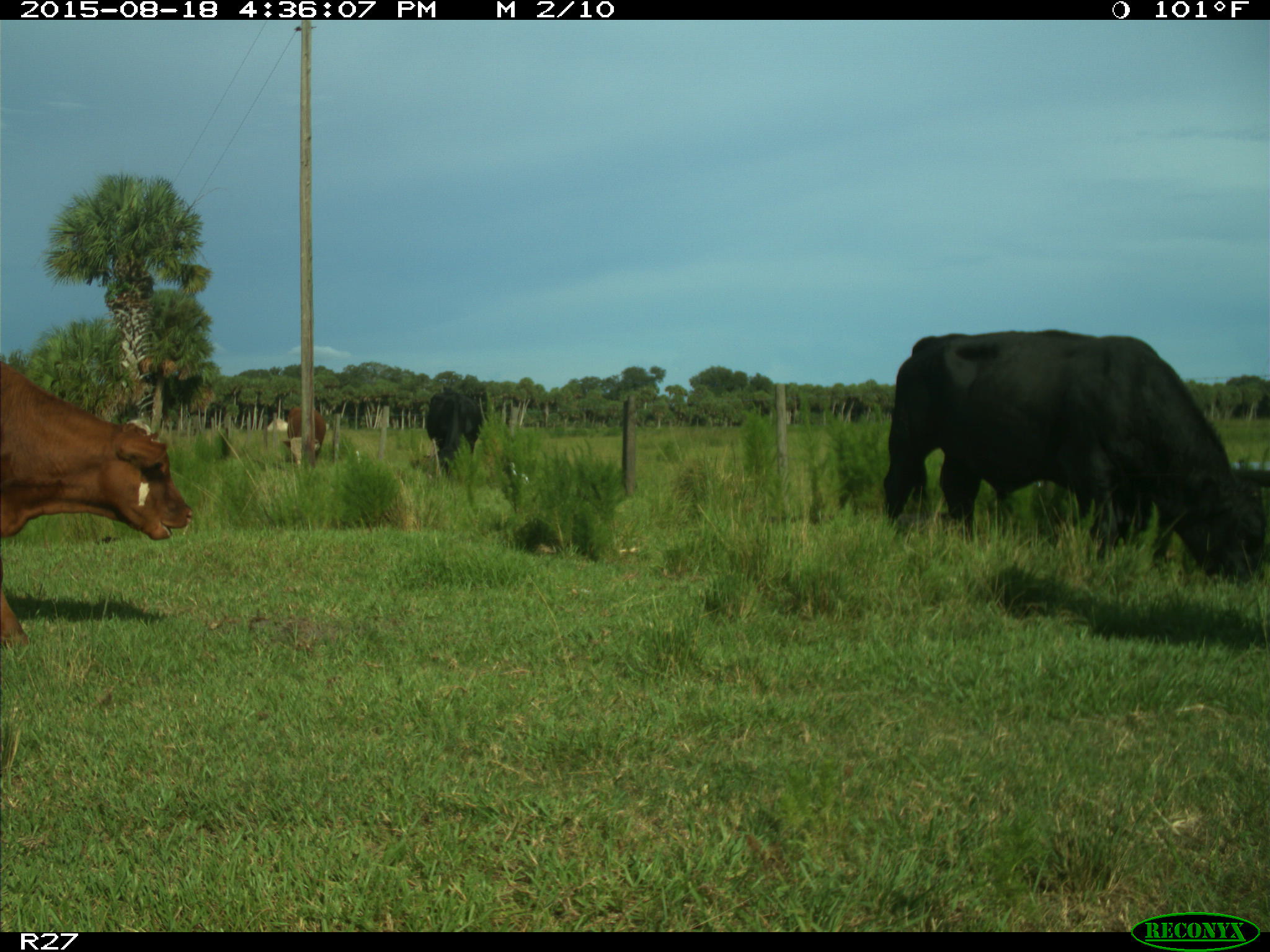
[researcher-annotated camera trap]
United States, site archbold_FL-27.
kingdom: Animalia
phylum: Chordata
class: Mammalia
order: Artiodactyla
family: Bovidae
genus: Bos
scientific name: Bos taurus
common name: domestic cow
Bos taurus (domestic cow).